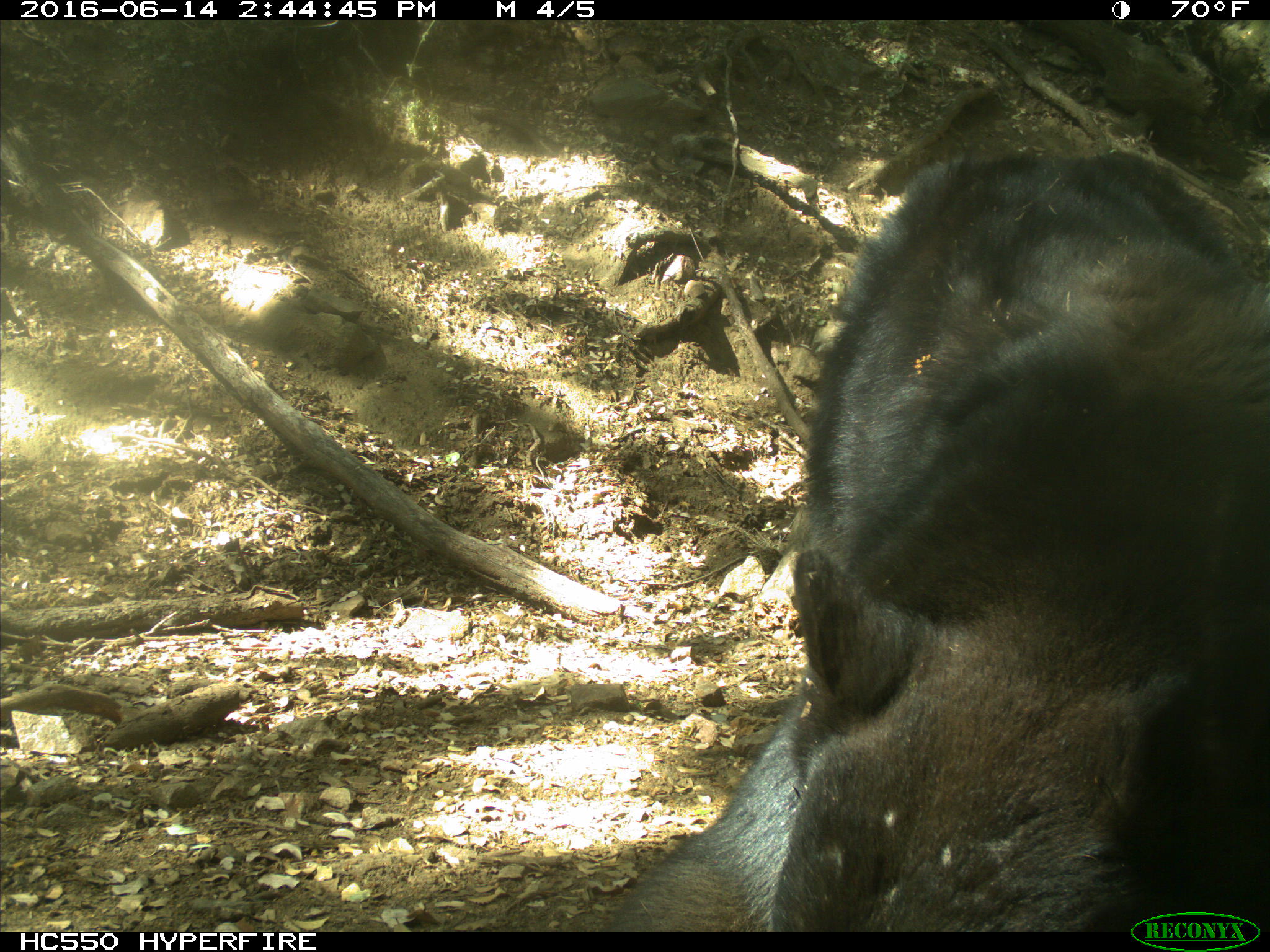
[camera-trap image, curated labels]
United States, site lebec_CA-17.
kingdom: Animalia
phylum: Chordata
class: Mammalia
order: Carnivora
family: Ursidae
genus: Ursus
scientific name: Ursus americanus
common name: american black bear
Ursus americanus (american black bear).